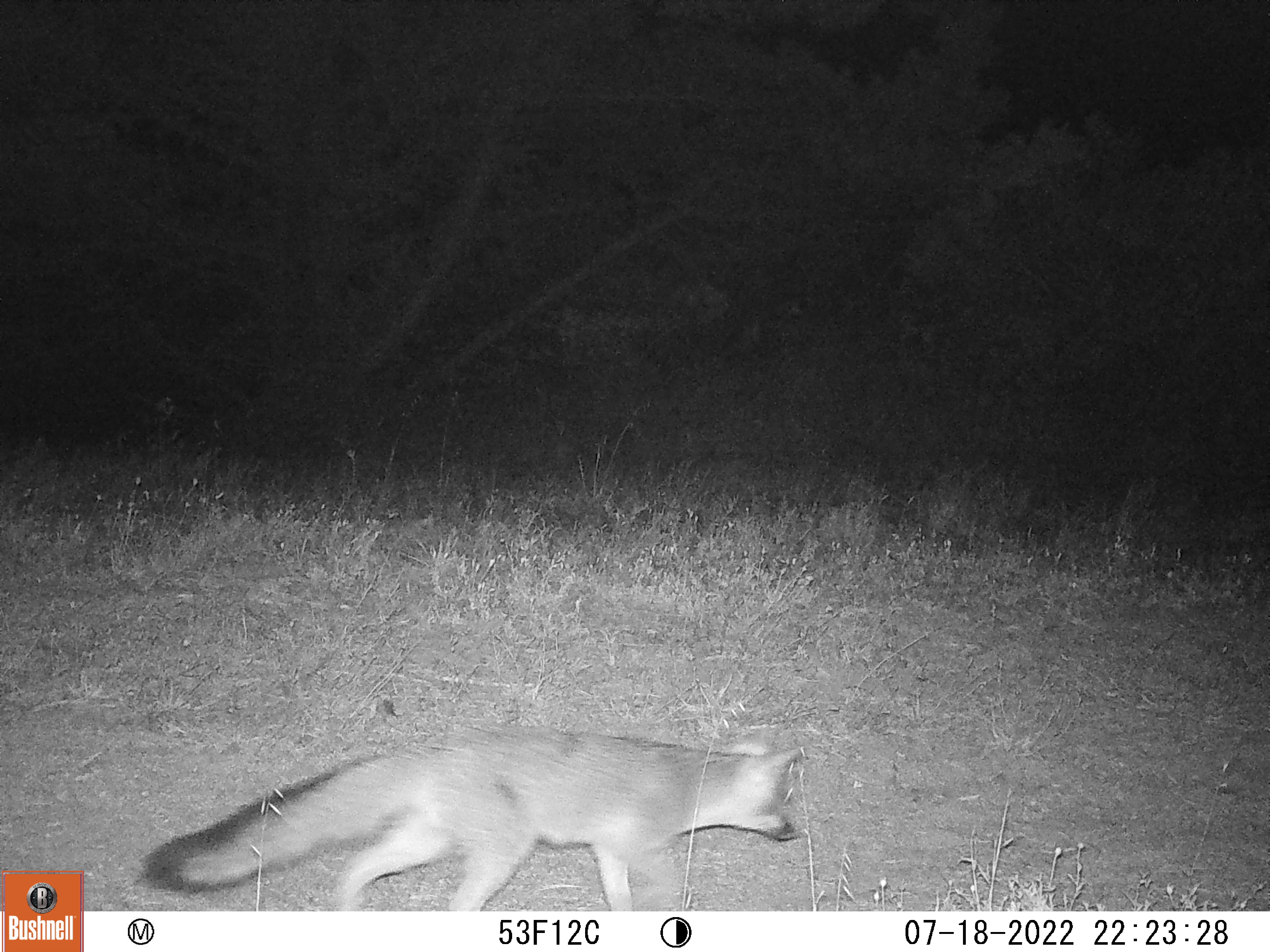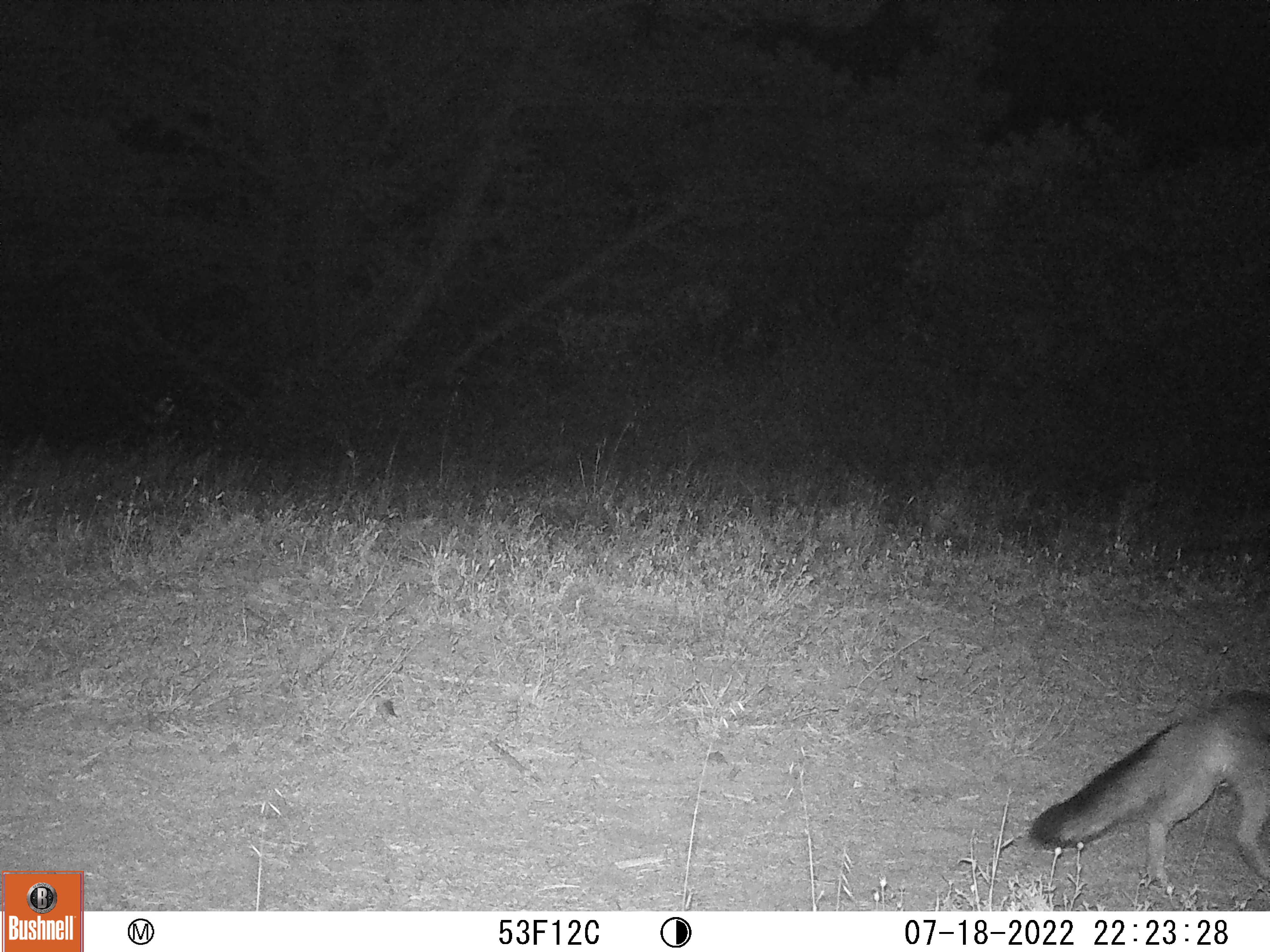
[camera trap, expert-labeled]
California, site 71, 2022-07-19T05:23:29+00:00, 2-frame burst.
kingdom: Animalia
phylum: Chordata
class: Mammalia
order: Carnivora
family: Canidae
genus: Urocyon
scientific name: Urocyon cinereoargenteus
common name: gray fox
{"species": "gray fox (Urocyon cinereoargenteus)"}